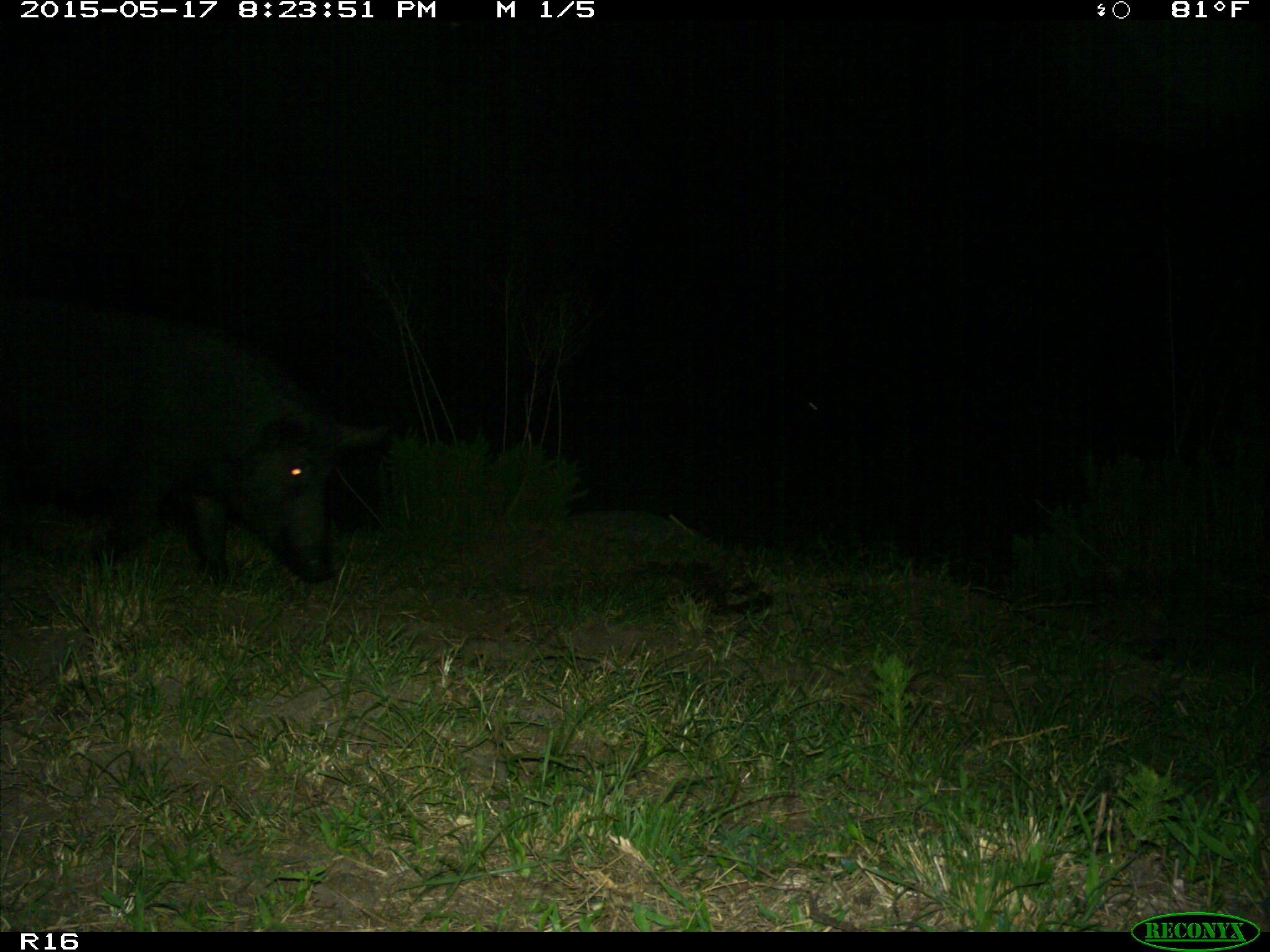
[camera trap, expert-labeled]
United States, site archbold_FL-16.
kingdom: Animalia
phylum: Chordata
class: Mammalia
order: Artiodactyla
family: Suidae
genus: Sus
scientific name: Sus scrofa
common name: wild boar